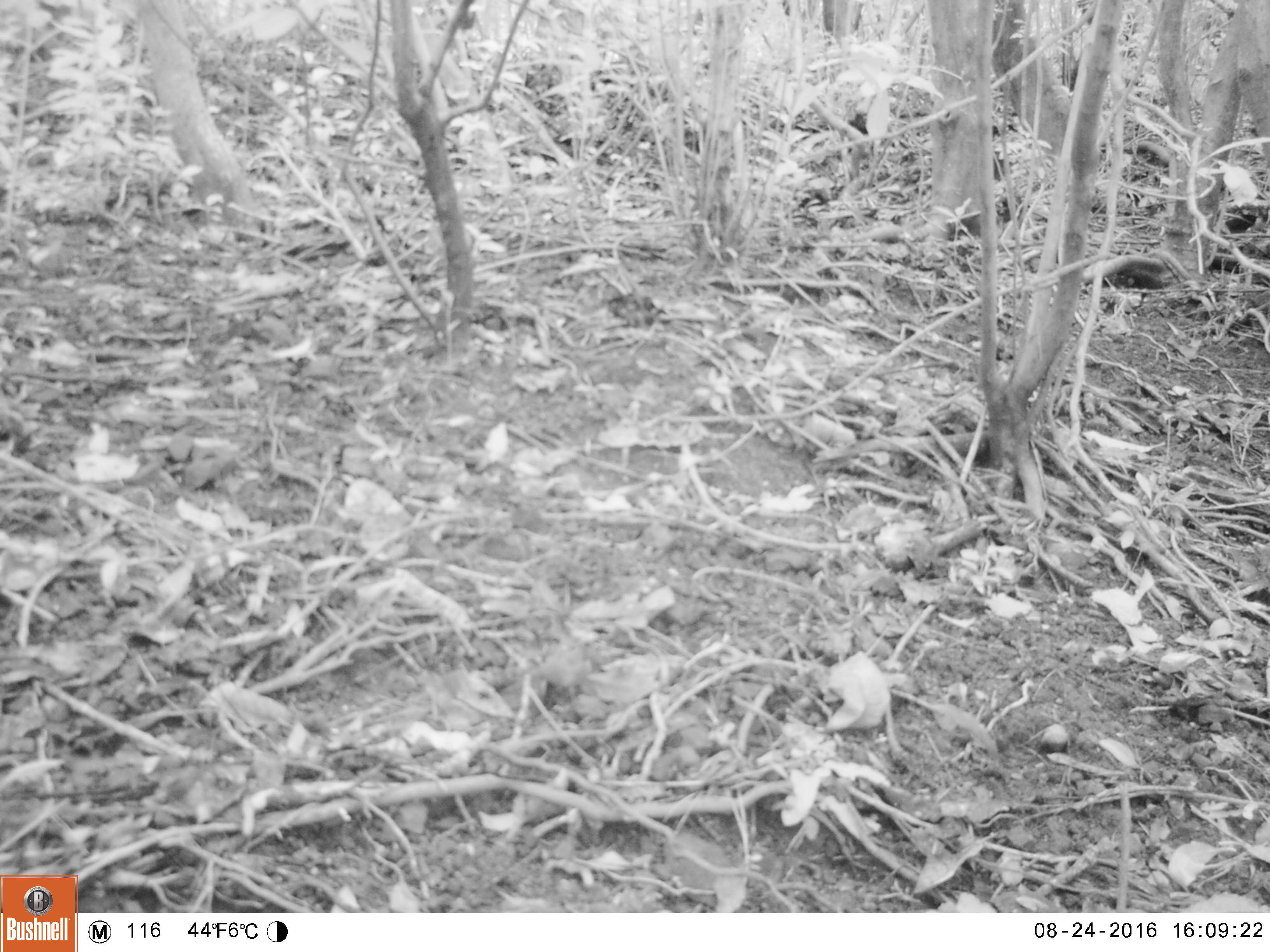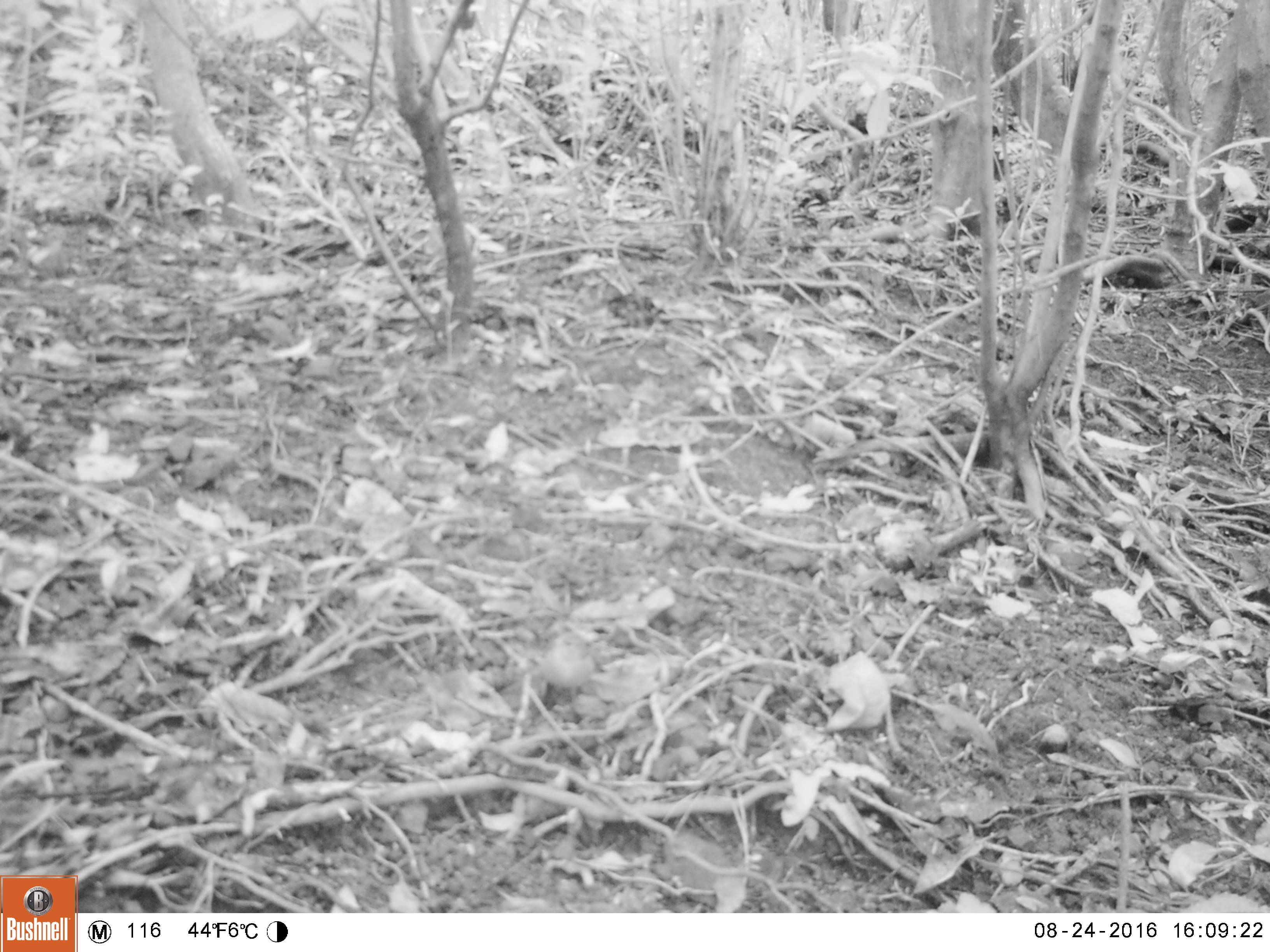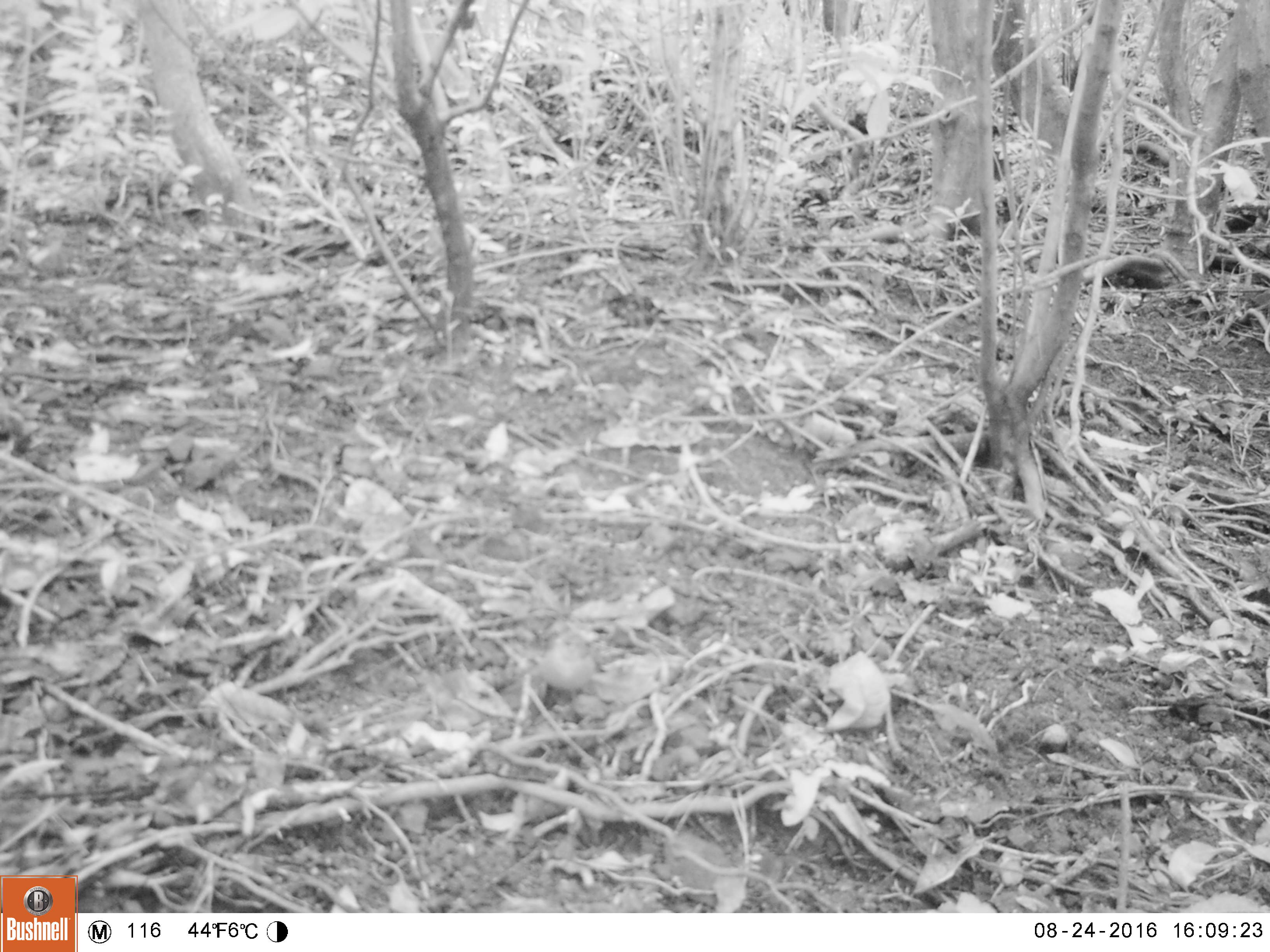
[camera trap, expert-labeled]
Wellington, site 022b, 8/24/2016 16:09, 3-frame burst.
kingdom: Animalia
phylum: Chordata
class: Aves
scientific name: Aves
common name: bird